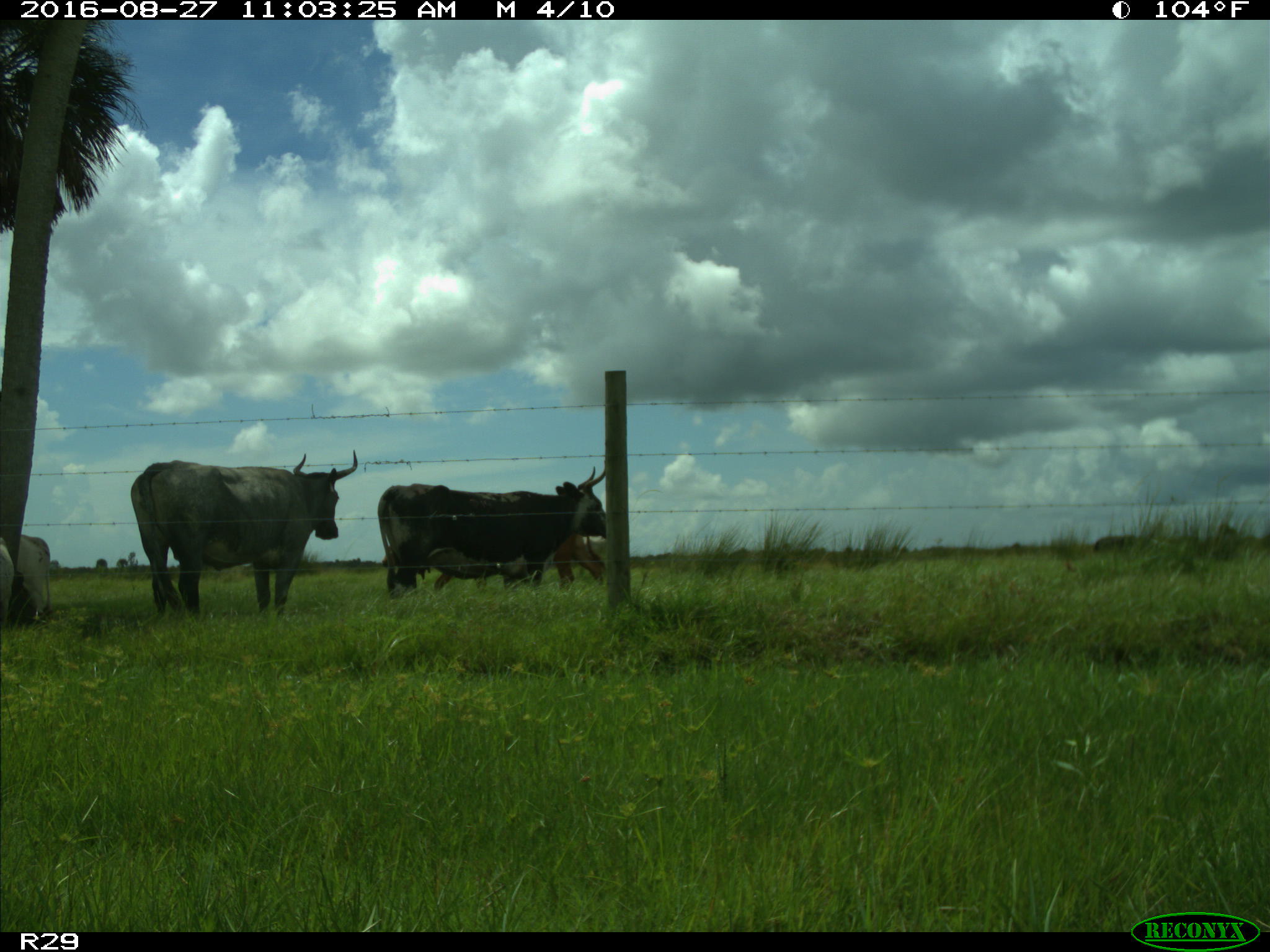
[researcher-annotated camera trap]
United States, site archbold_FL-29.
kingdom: Animalia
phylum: Chordata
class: Mammalia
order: Artiodactyla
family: Bovidae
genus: Bos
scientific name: Bos taurus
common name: domestic cow